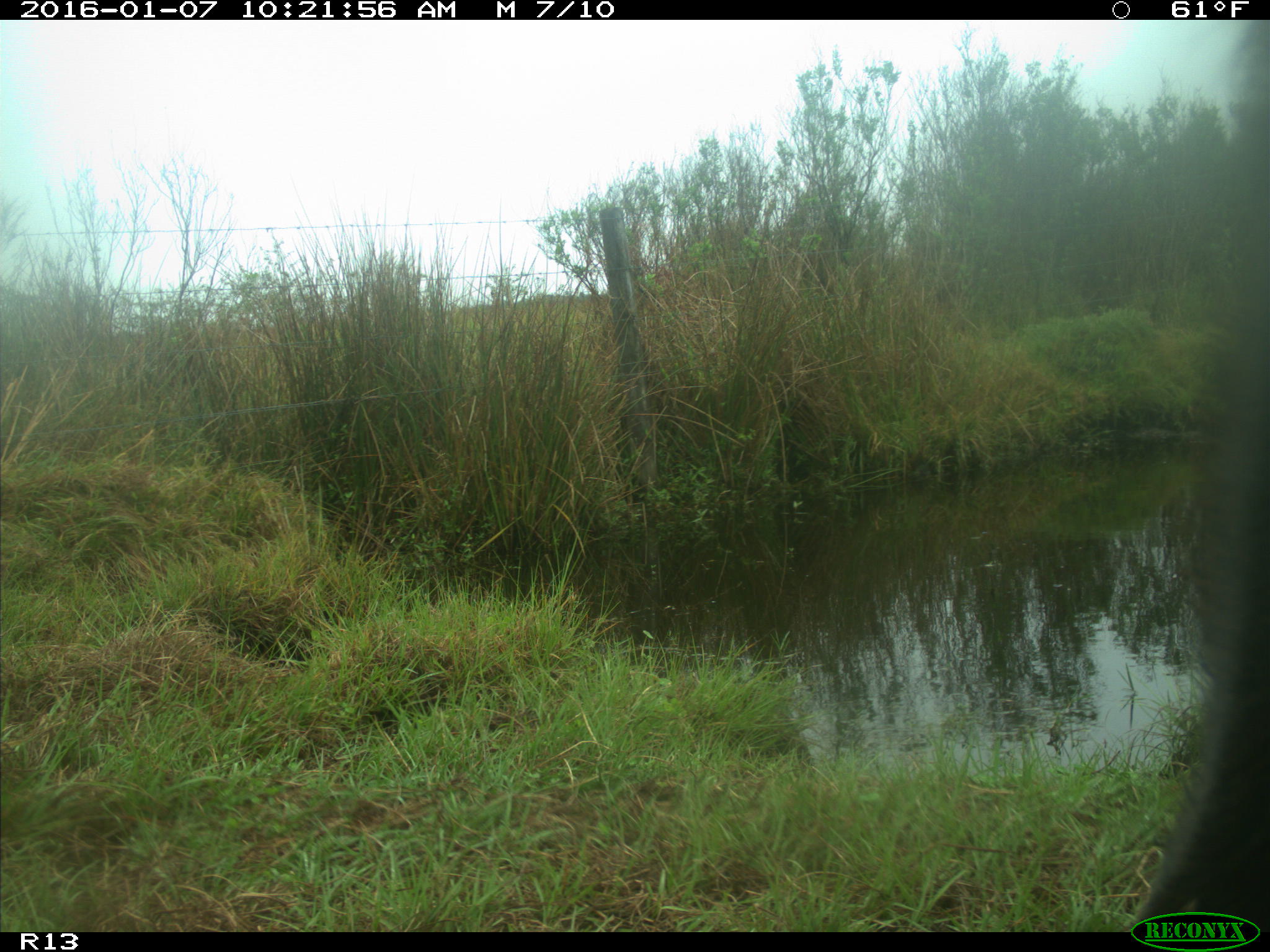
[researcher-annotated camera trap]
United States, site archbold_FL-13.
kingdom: Animalia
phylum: Chordata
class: Mammalia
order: Artiodactyla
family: Bovidae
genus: Bos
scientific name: Bos taurus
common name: domestic cow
Bos taurus (domestic cow).